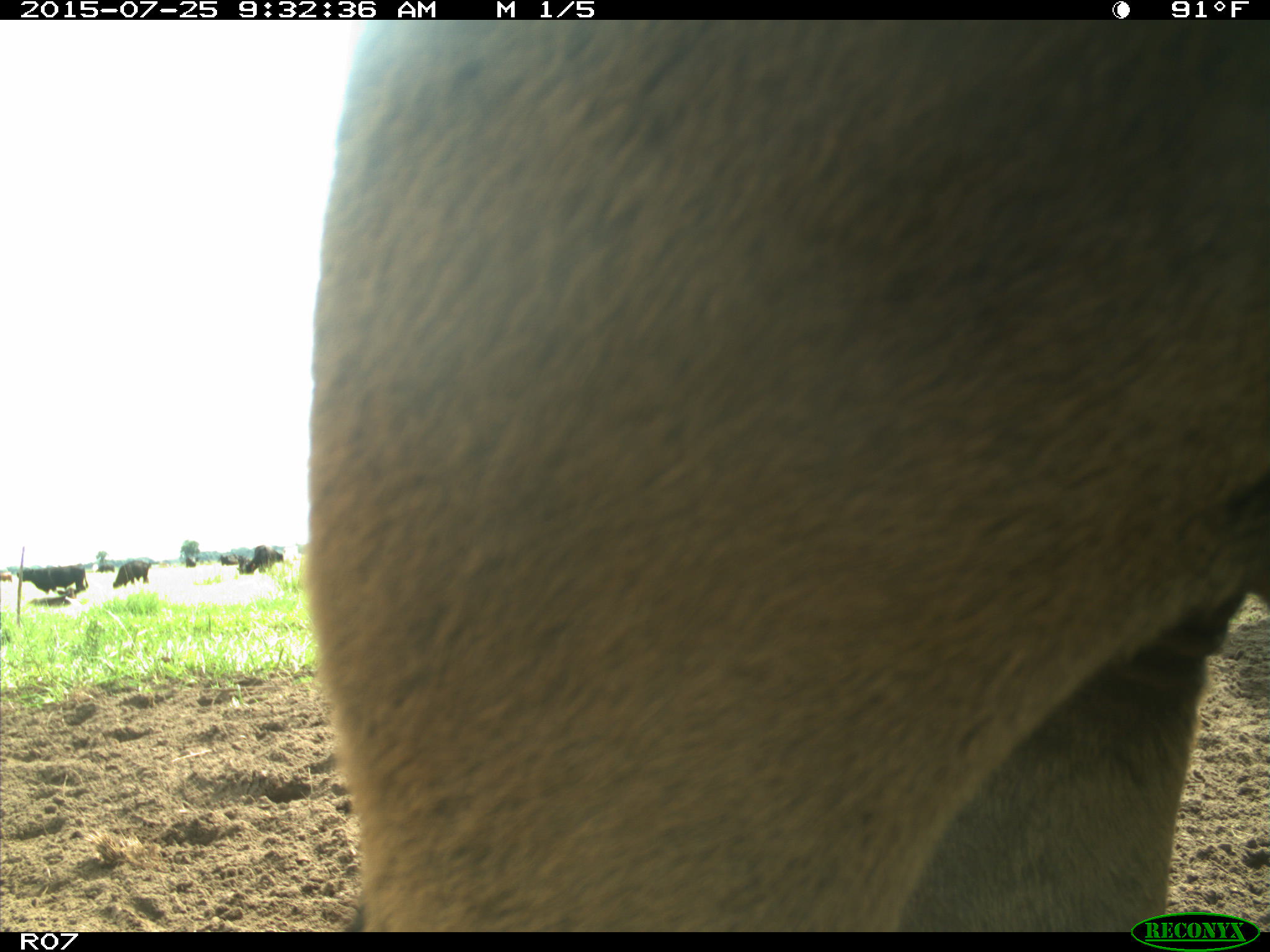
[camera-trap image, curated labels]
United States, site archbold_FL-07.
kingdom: Animalia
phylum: Chordata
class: Mammalia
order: Artiodactyla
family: Bovidae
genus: Bos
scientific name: Bos taurus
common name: domestic cow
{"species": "Bos taurus (domestic cow)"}